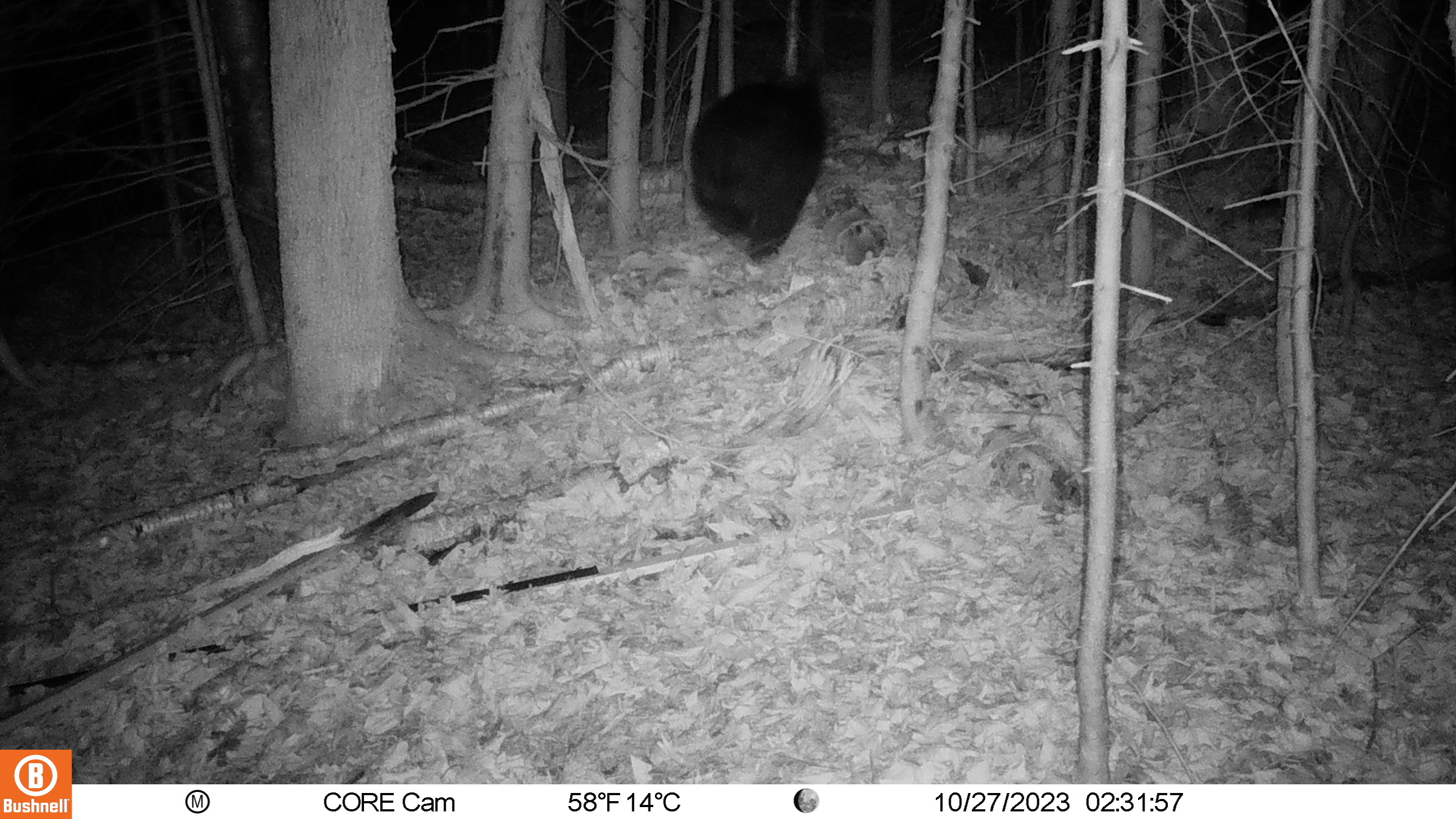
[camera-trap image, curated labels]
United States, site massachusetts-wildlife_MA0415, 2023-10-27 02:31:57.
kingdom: Animalia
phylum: Chordata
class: Mammalia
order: Carnivora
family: Ursidae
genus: Ursus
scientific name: Ursus americanus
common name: black bear